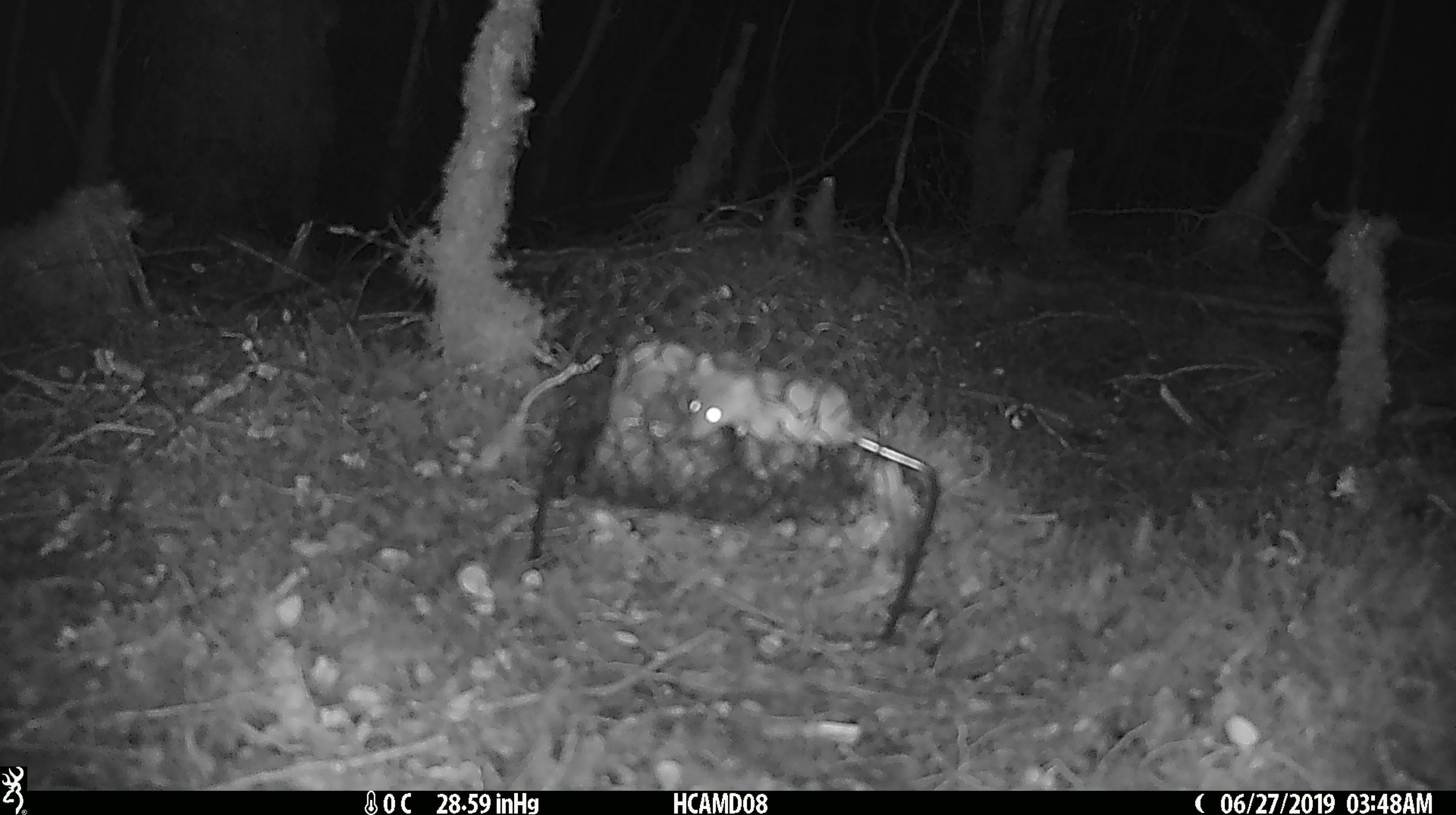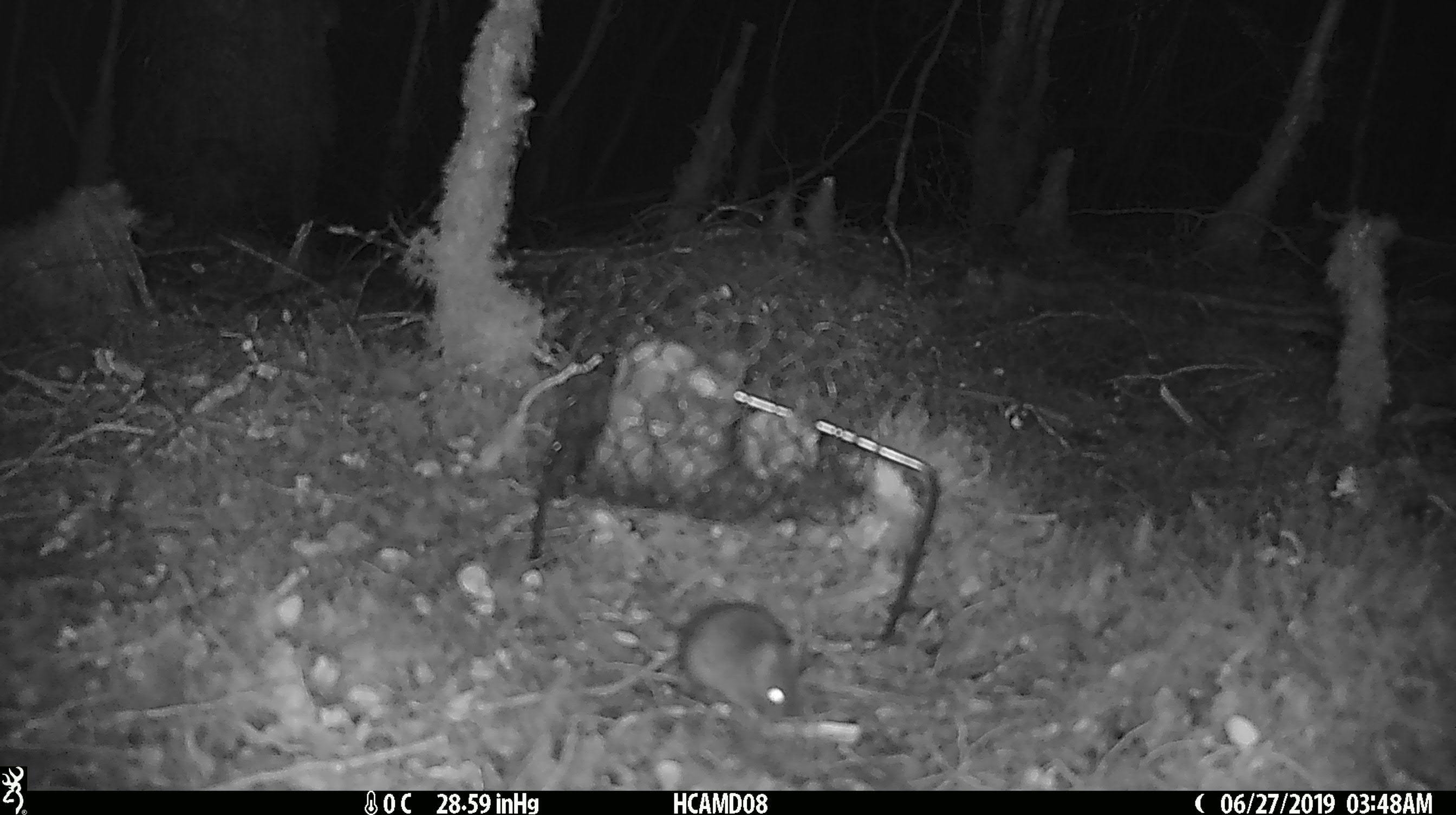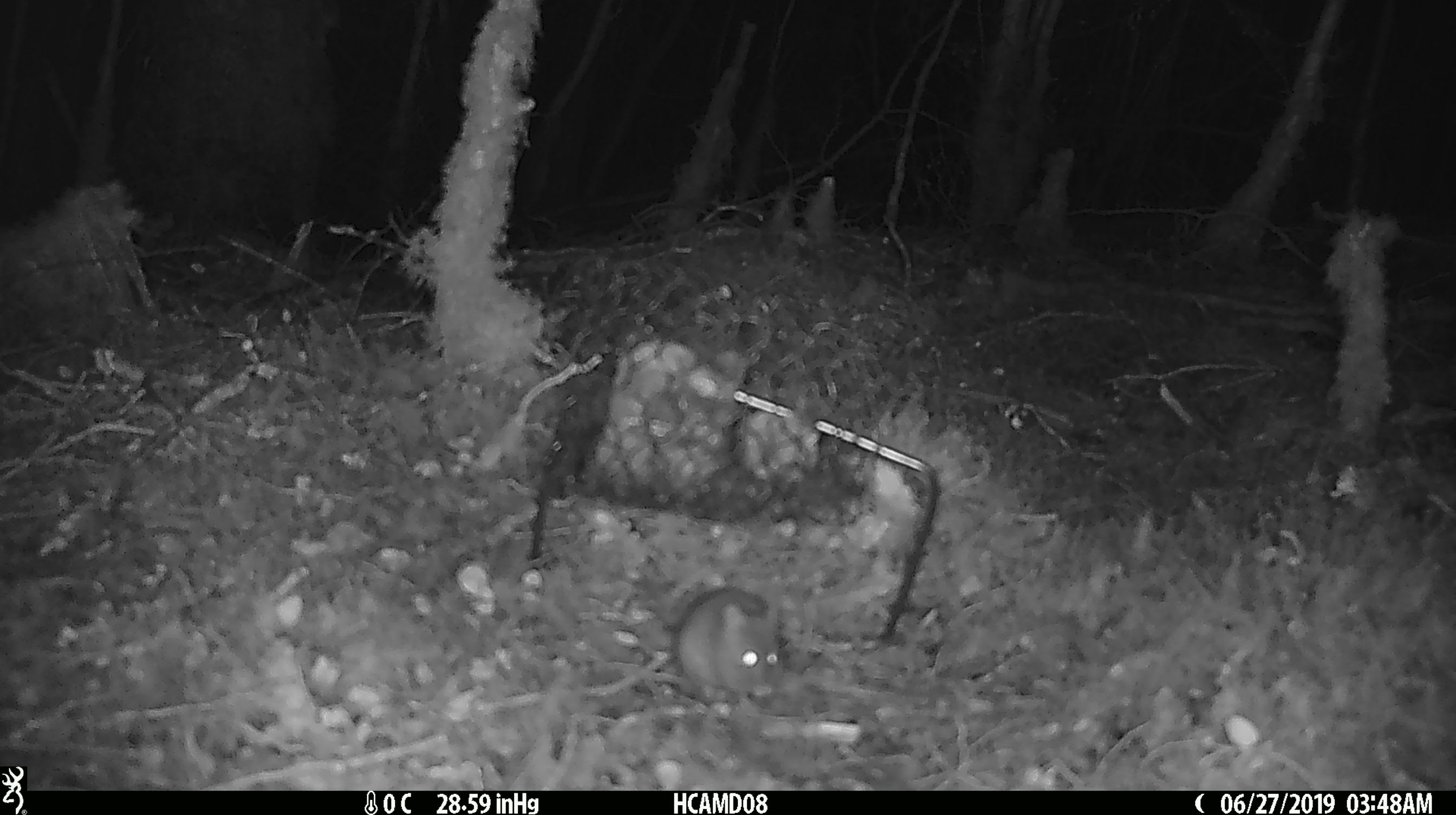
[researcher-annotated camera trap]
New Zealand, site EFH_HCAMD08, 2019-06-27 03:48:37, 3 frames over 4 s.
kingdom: Animalia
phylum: Chordata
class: Mammalia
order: Rodentia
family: Muridae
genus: Mus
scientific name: Mus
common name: mouse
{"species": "mouse (Mus)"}